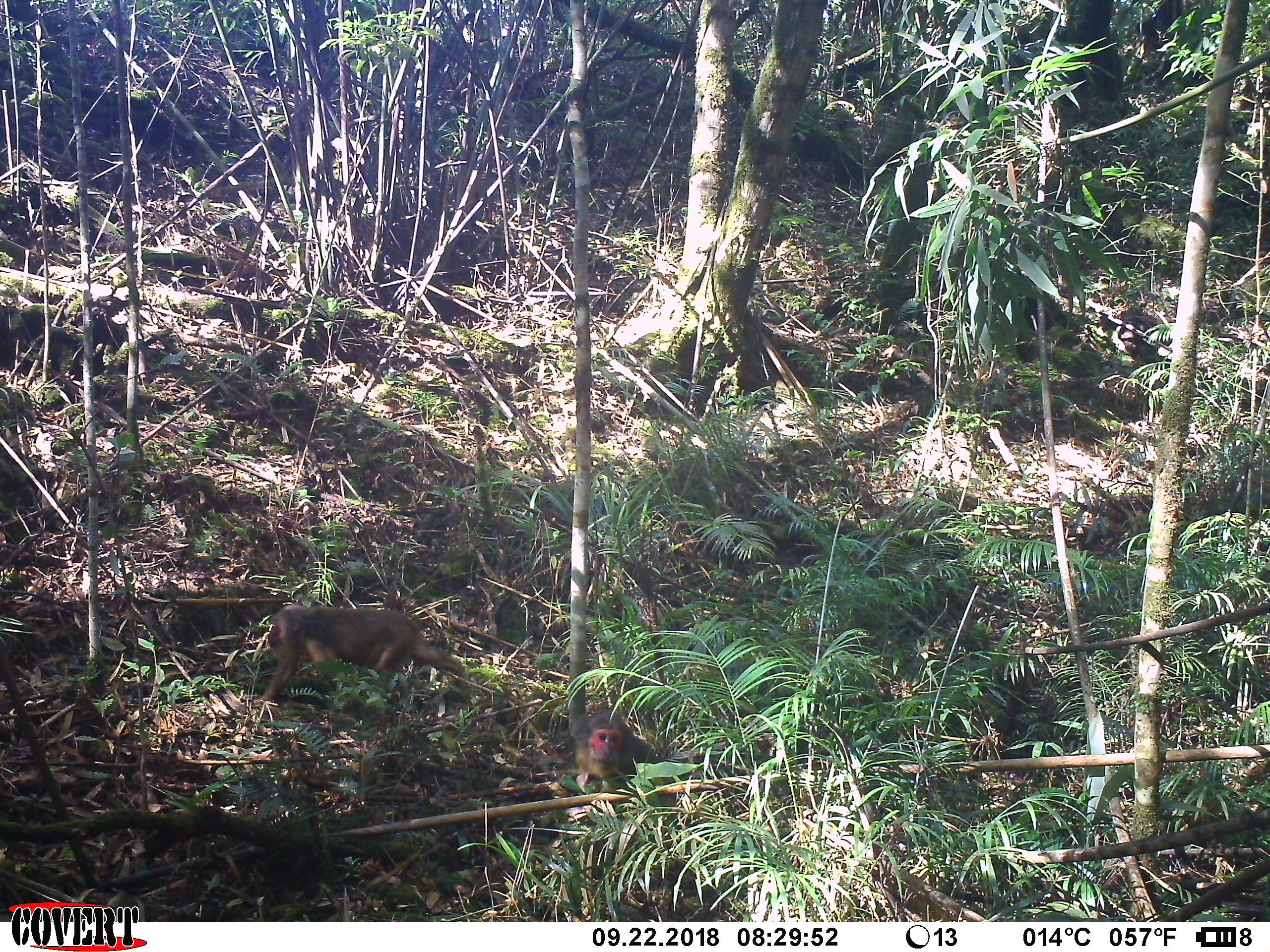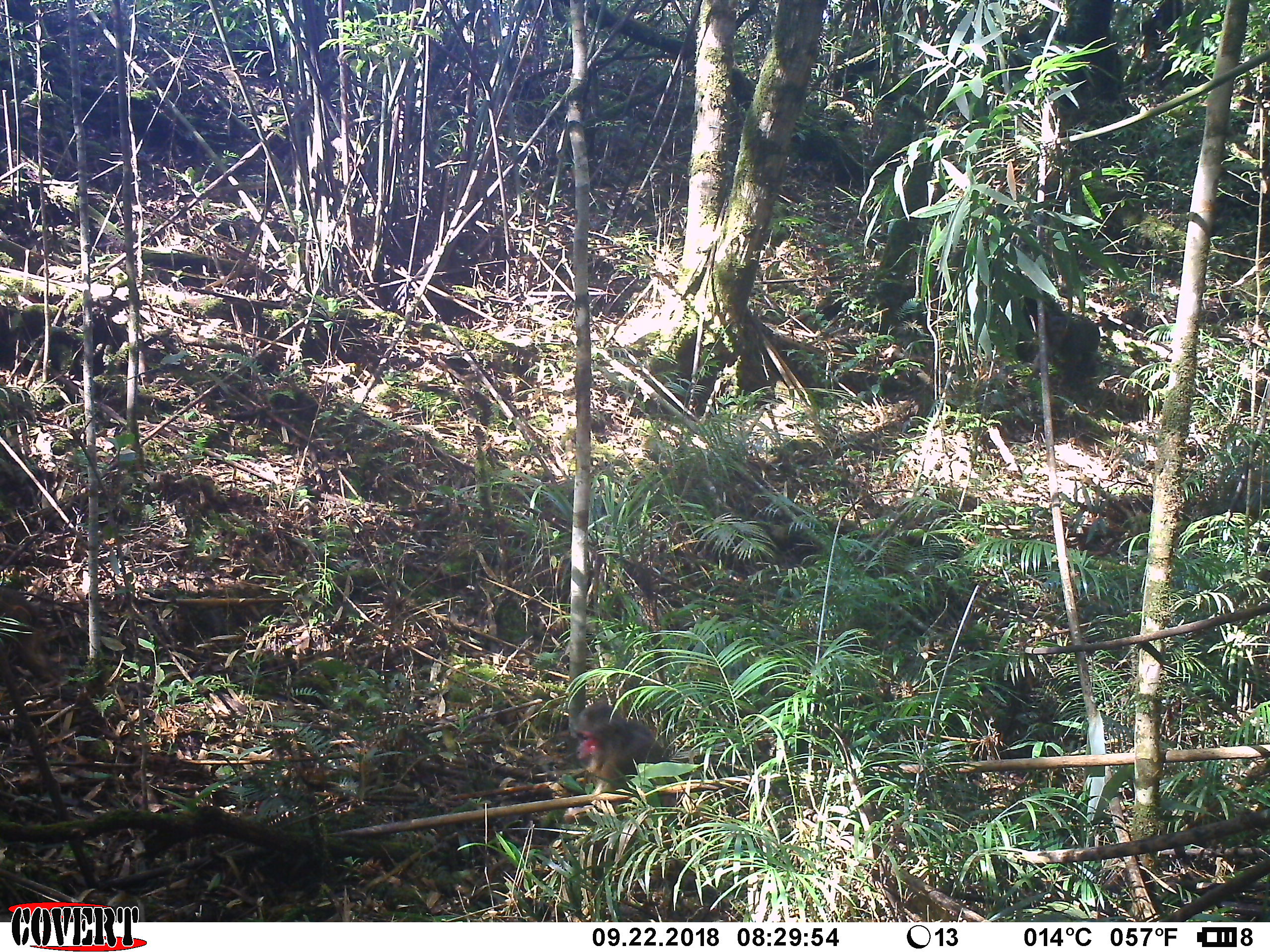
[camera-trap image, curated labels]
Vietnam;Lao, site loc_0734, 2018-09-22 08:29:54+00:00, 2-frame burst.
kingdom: Animalia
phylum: Chordata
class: Mammalia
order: Primates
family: Cercopithecidae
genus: Macaca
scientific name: Macaca arctoides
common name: stump-tailed macaque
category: stump tailed macaque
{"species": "stump tailed macaque (stump-tailed macaque) (Macaca arctoides)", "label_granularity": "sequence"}